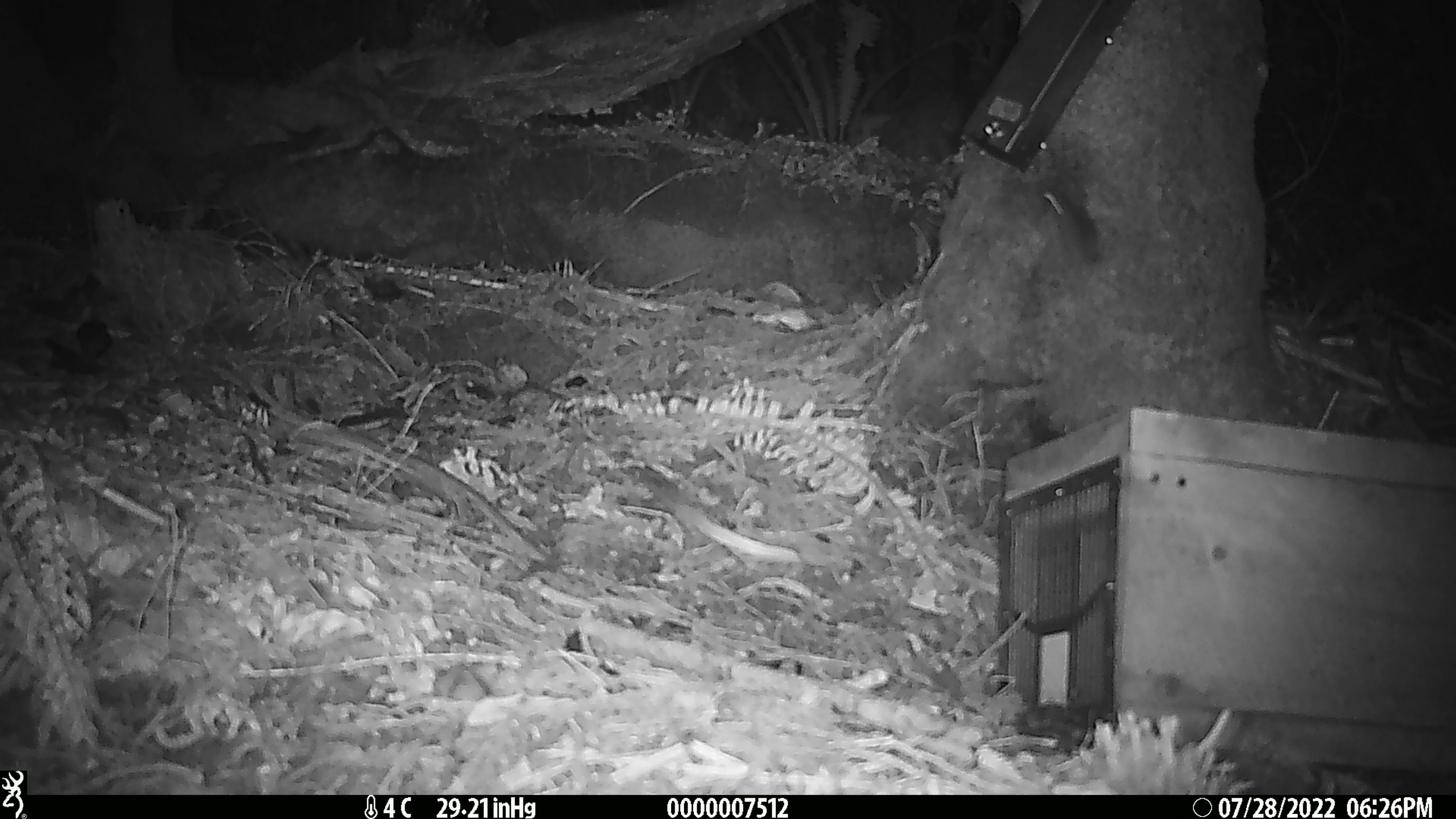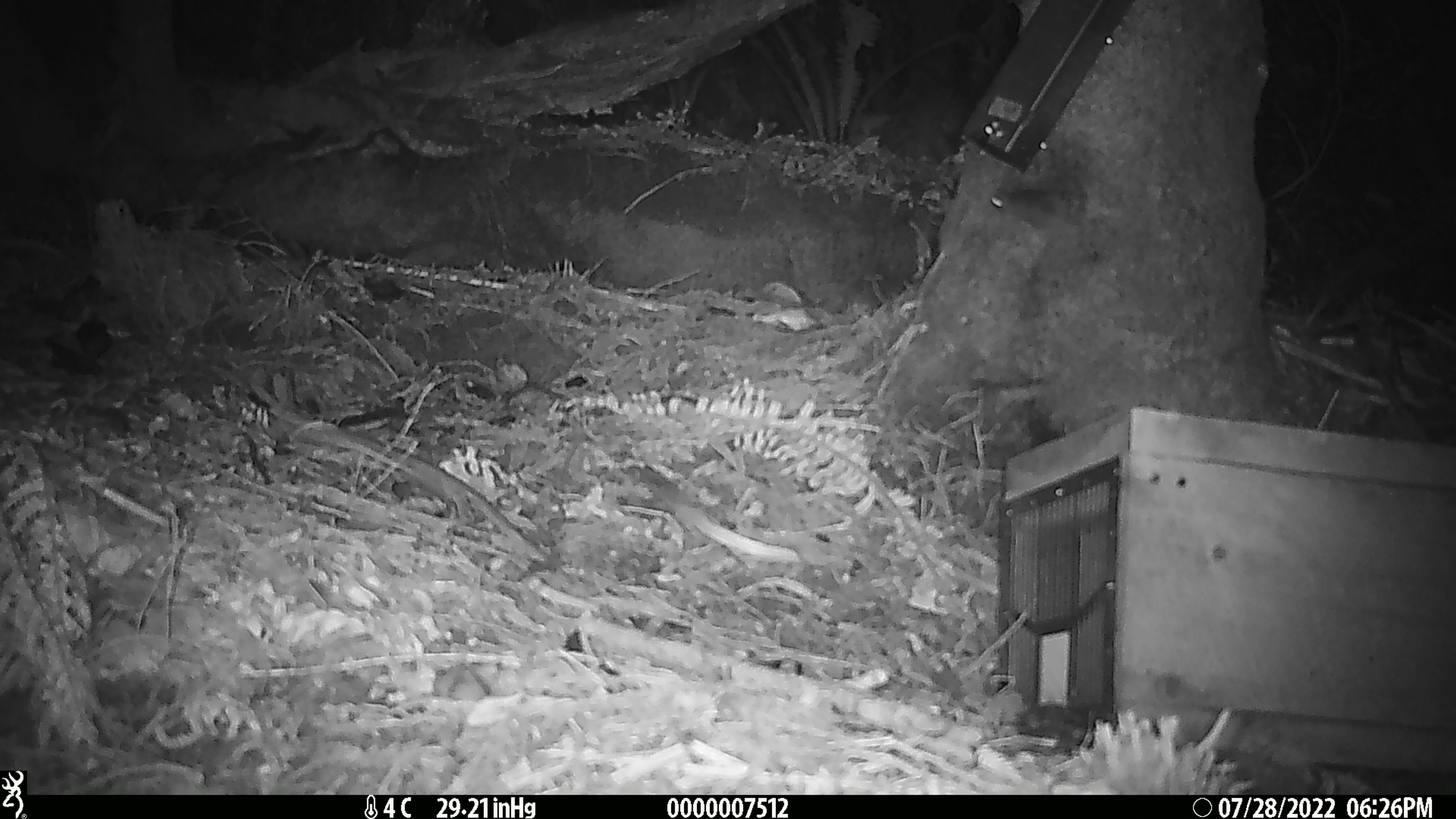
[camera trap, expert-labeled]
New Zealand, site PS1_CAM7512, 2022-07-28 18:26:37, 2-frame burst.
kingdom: Animalia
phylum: Chordata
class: Mammalia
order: Rodentia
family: Muridae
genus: Mus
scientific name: Mus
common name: mouse